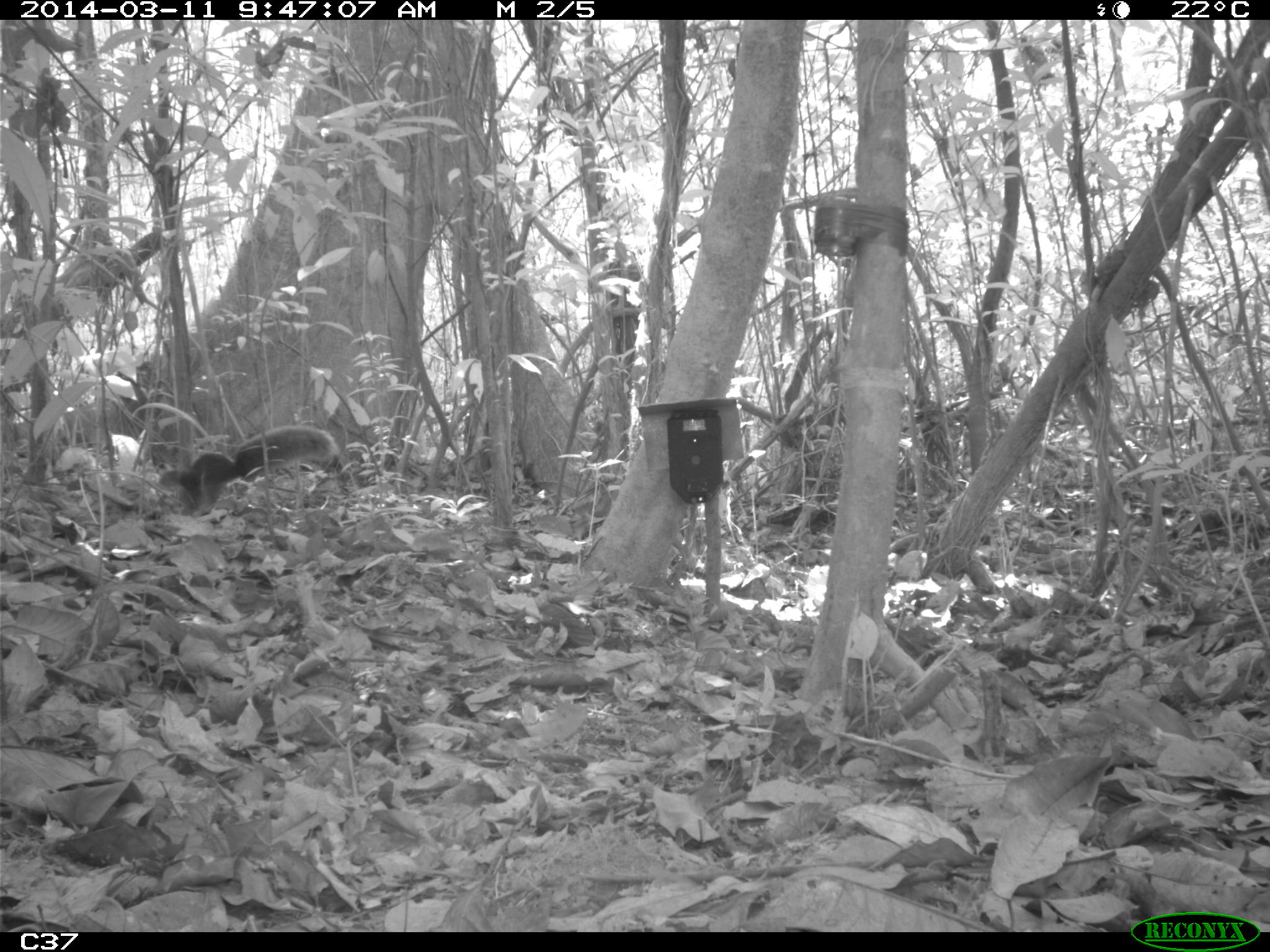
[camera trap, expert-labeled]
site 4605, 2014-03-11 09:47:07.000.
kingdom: Animalia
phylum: Chordata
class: Mammalia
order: Rodentia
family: Sciuridae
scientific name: Sciuridae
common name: squirrels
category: unknown squirrel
Unknown squirrel (squirrels) (Sciuridae), count 1, age adult.